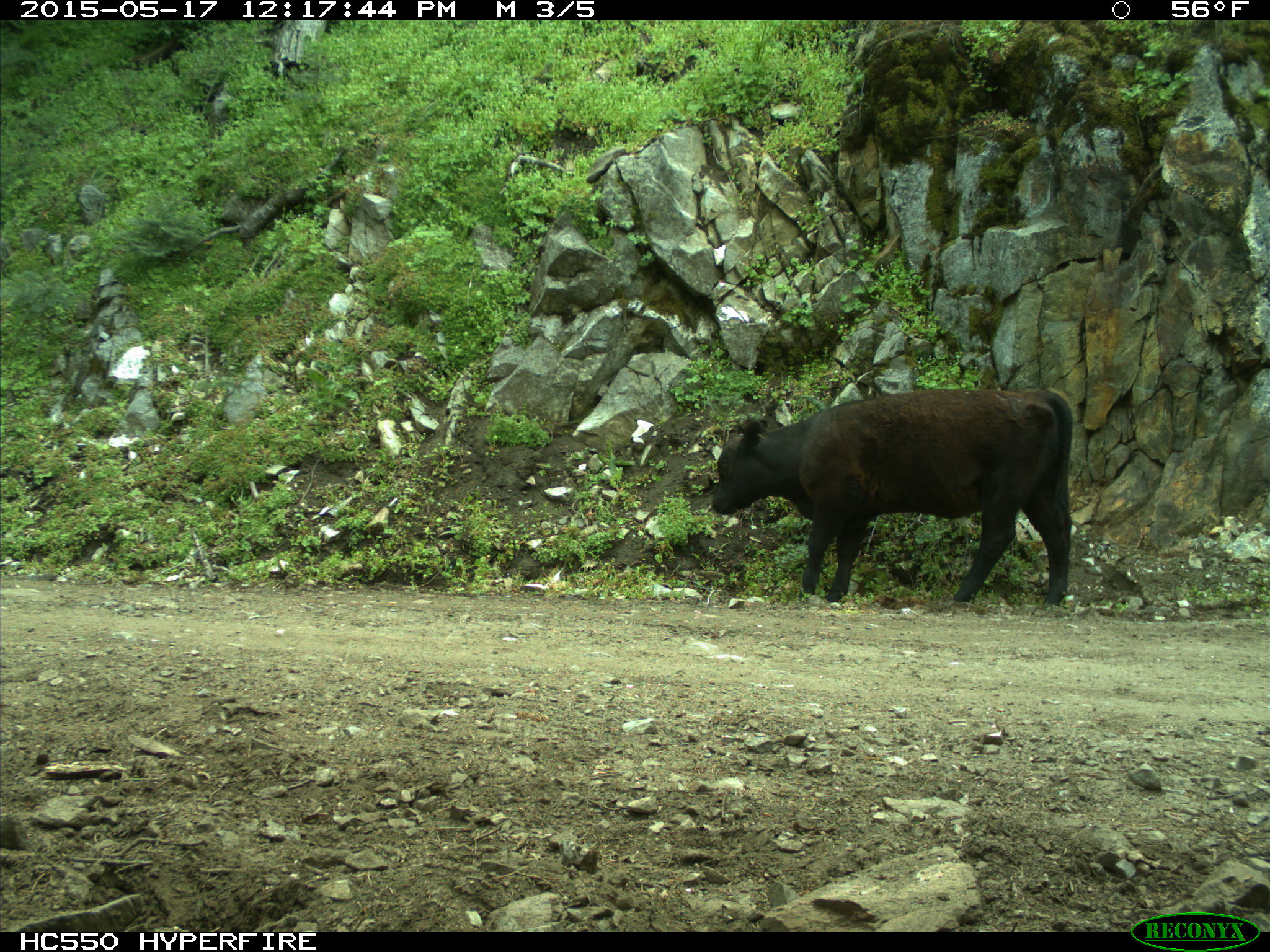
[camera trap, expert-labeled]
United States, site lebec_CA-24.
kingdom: Animalia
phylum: Chordata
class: Mammalia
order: Artiodactyla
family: Bovidae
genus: Bos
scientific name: Bos taurus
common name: domestic cow